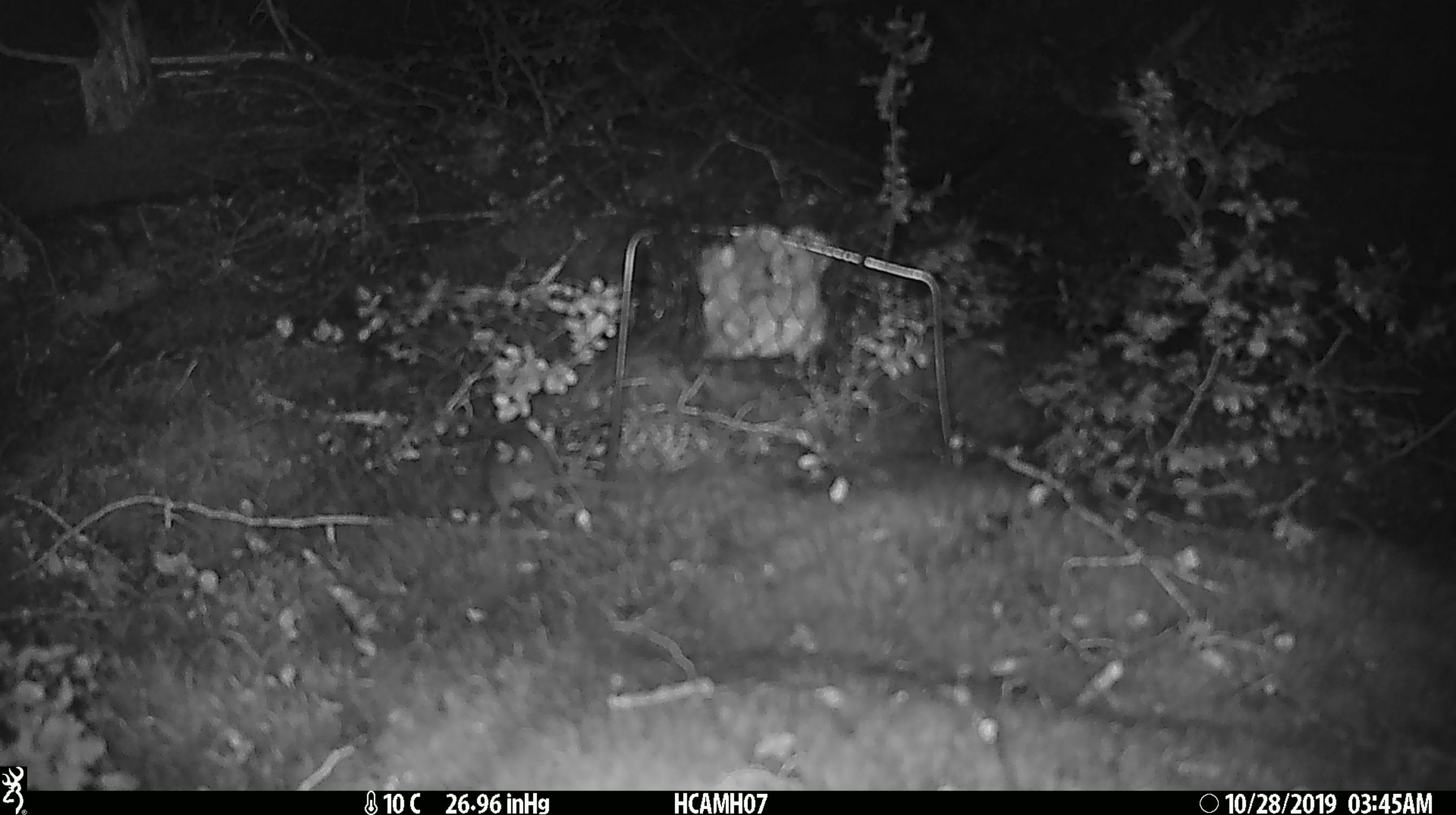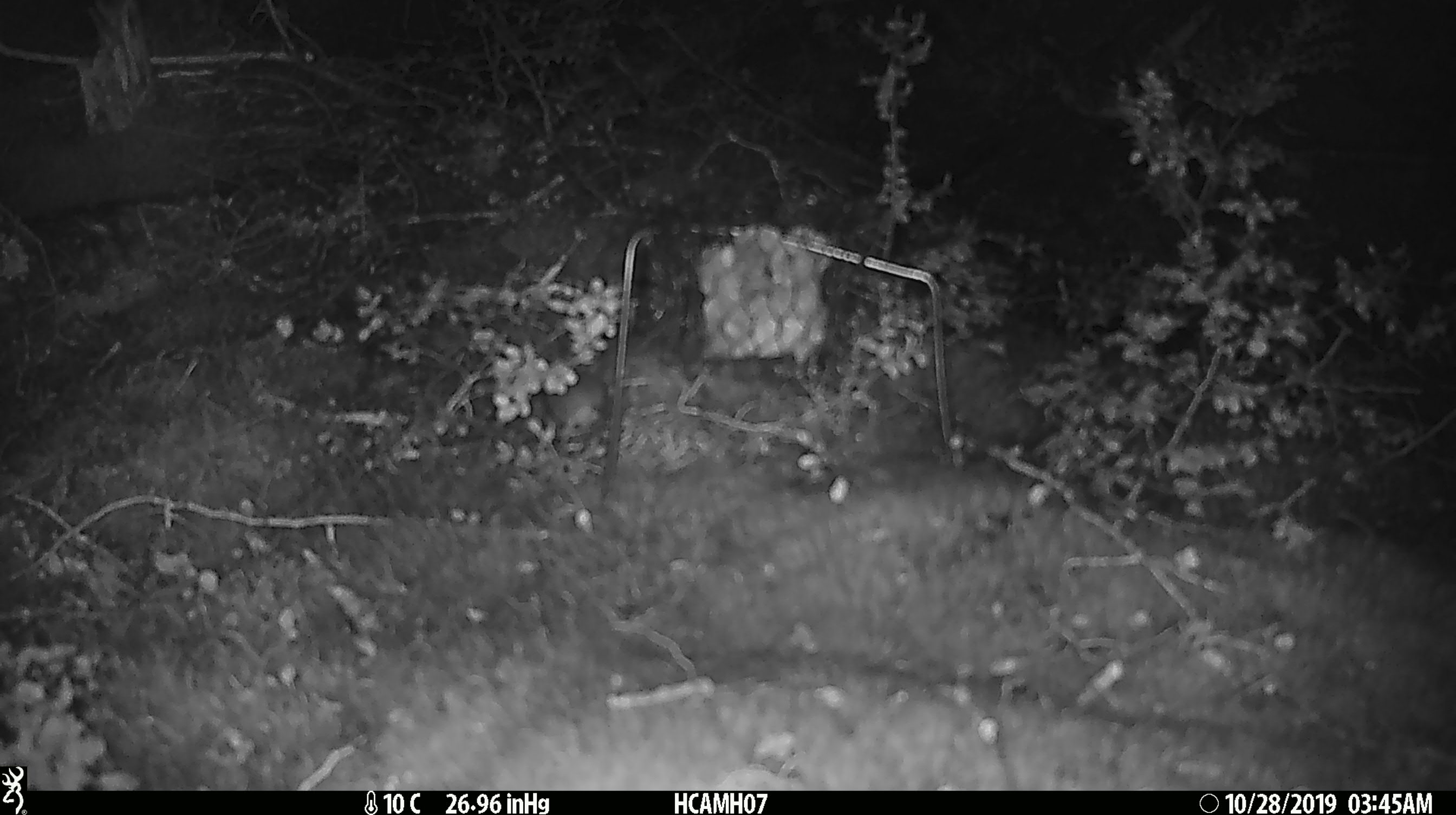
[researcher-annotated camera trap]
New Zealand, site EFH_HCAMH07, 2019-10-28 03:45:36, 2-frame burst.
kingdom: Animalia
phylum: Chordata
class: Mammalia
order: Rodentia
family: Muridae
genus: Mus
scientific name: Mus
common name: mouse